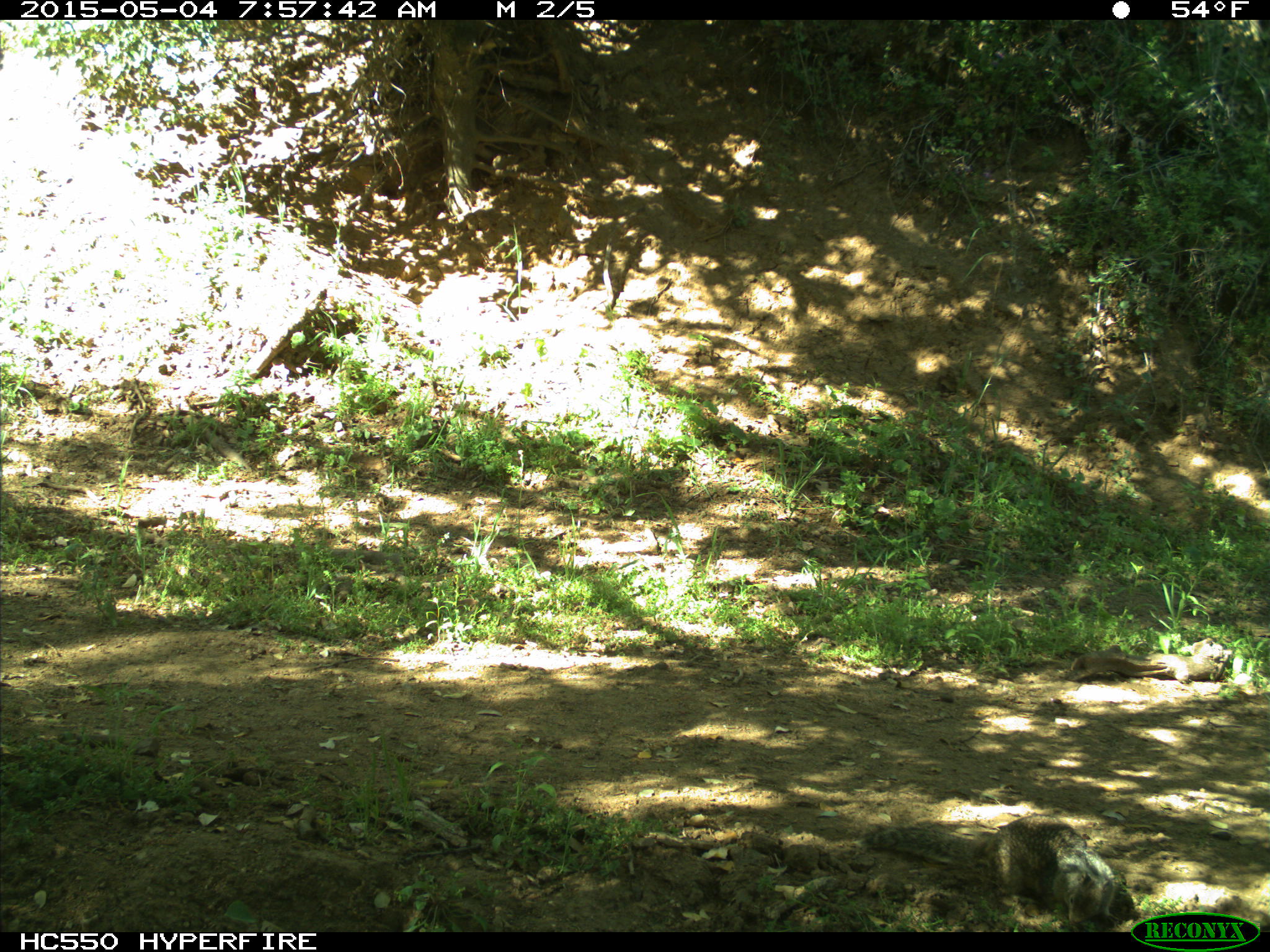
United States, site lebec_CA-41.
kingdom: Animalia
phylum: Chordata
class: Mammalia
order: Rodentia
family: Sciuridae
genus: Otospermophilus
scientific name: Otospermophilus beecheyi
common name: california ground squirrel